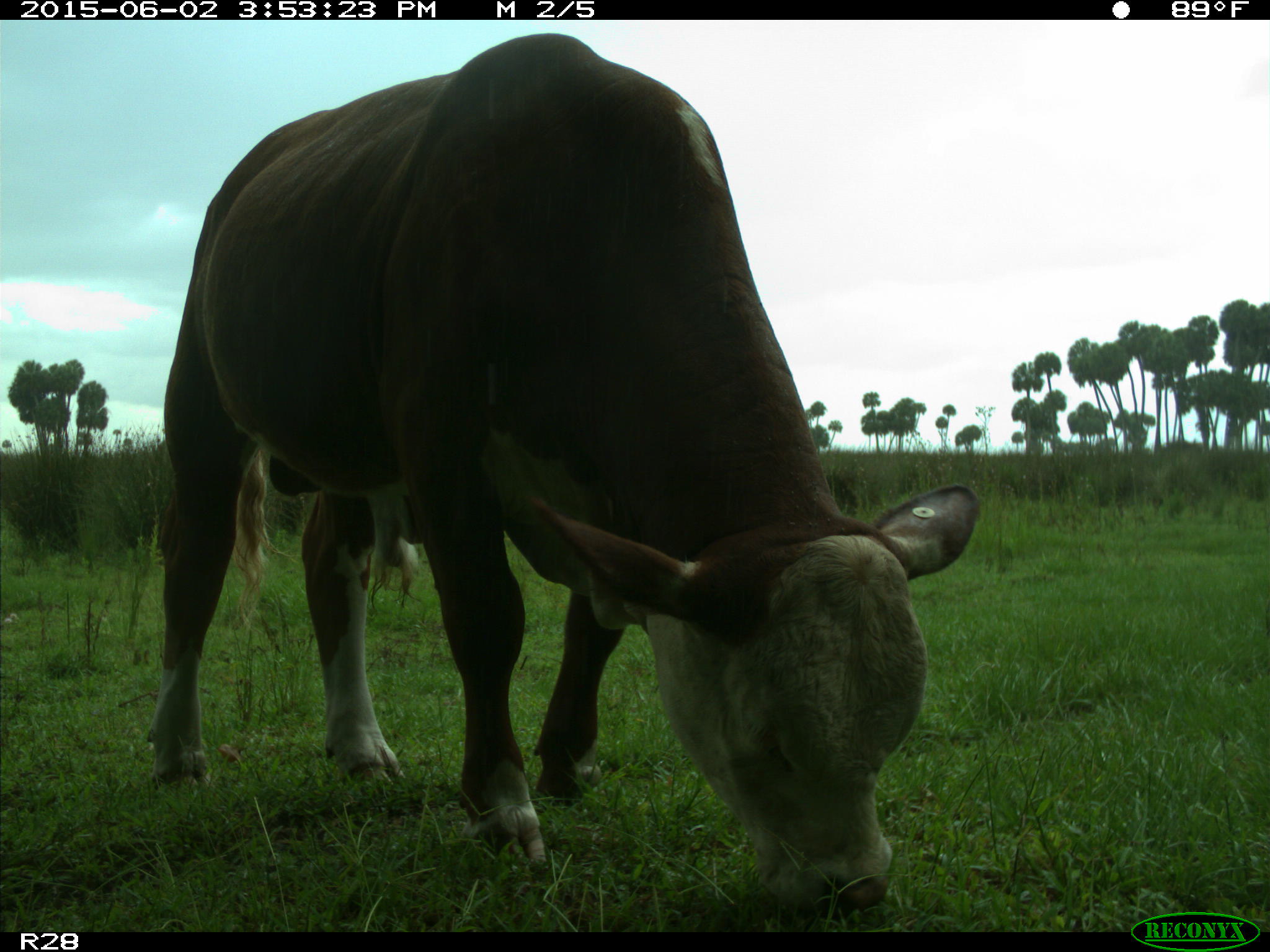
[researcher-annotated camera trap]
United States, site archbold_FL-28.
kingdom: Animalia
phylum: Chordata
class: Mammalia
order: Artiodactyla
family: Bovidae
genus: Bos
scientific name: Bos taurus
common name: domestic cow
Bos taurus (domestic cow).